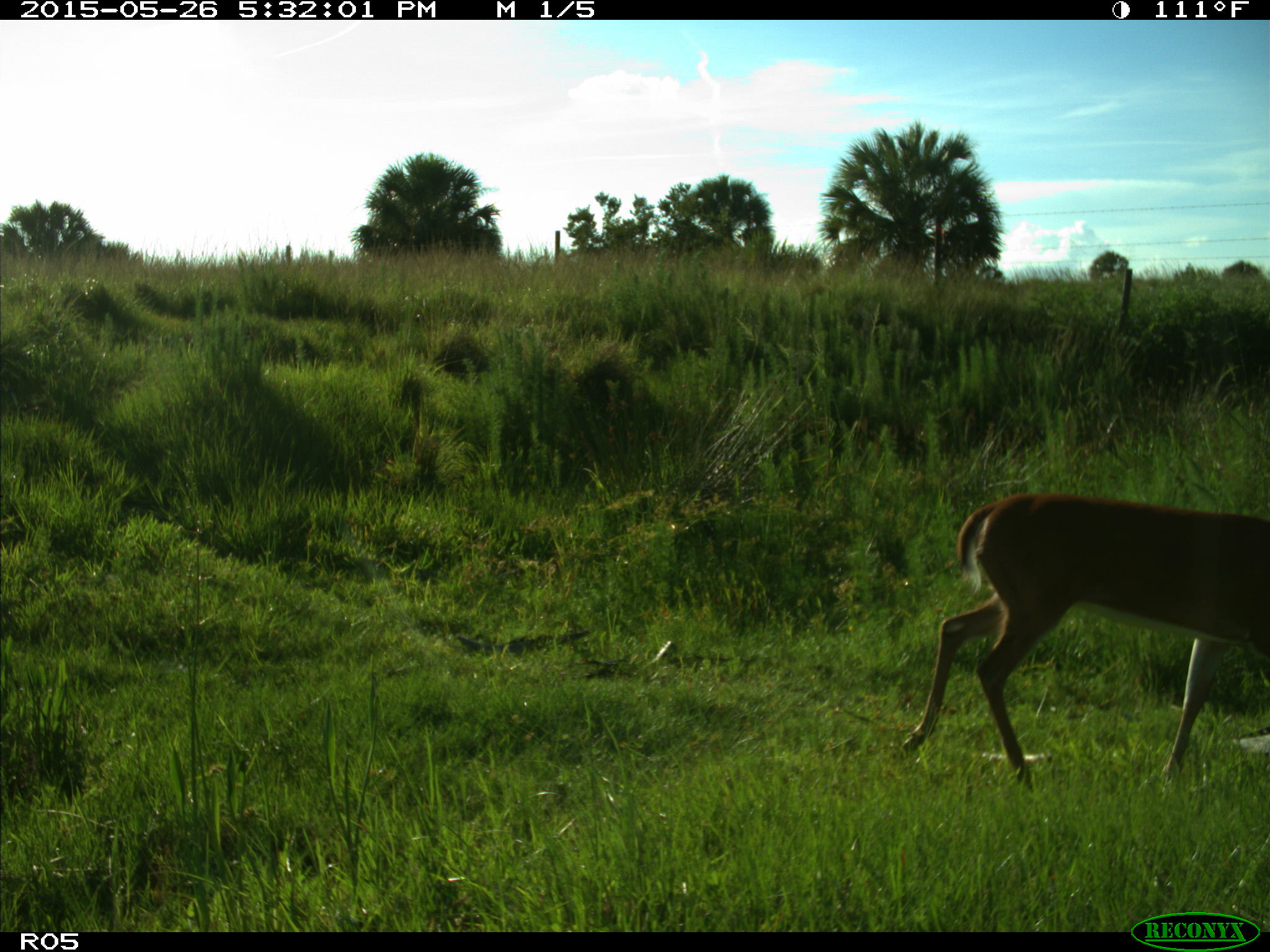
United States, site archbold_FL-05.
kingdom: Animalia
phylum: Chordata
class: Mammalia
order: Artiodactyla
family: Cervidae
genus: Odocoileus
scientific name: Odocoileus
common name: deer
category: unidentified deer